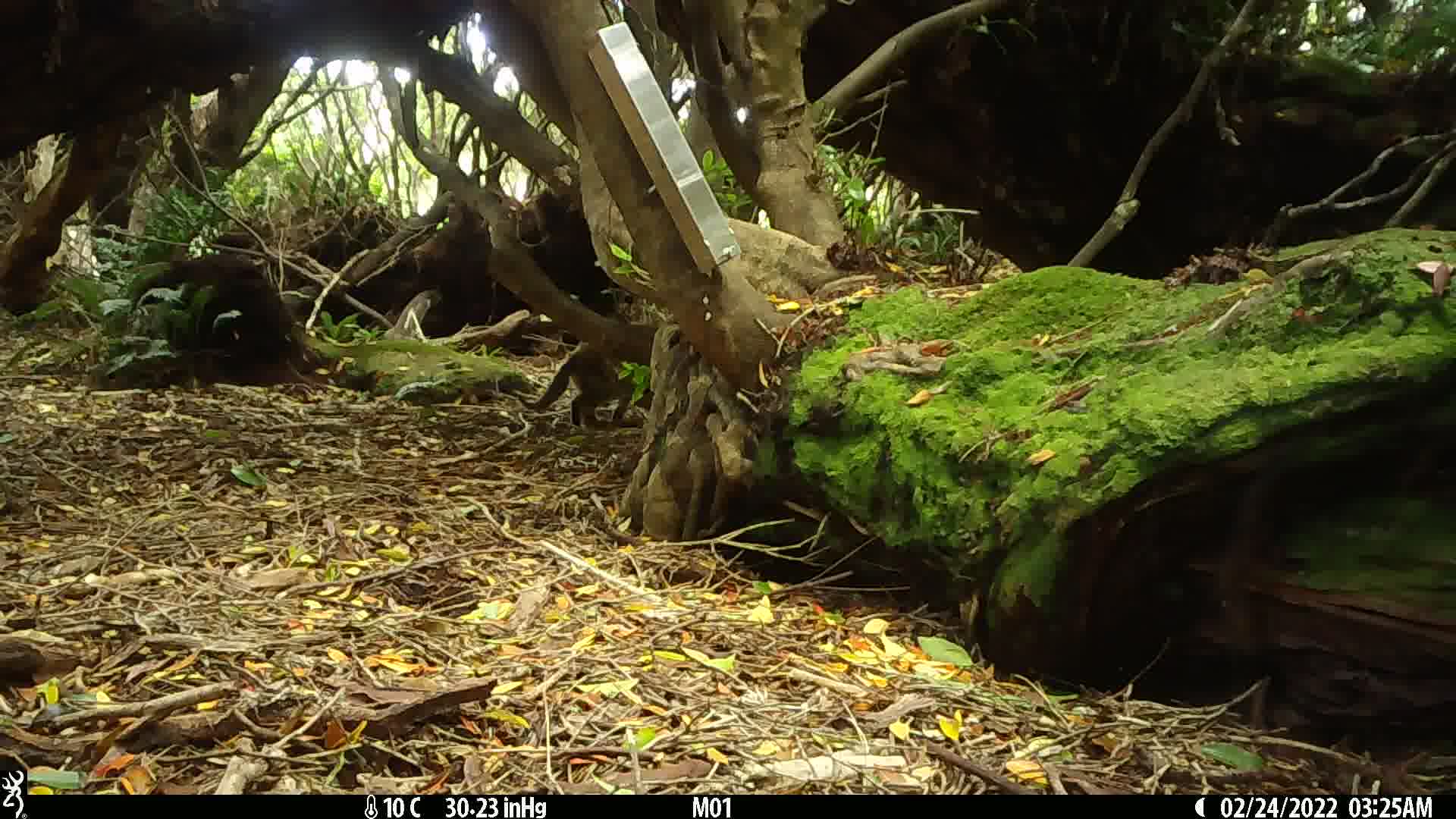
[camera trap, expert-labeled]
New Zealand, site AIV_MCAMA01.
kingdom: Animalia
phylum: Chordata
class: Mammalia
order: Carnivora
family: Felidae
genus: Felis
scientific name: Felis catus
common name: domestic cat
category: cat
Cat (domestic cat) (Felis catus).